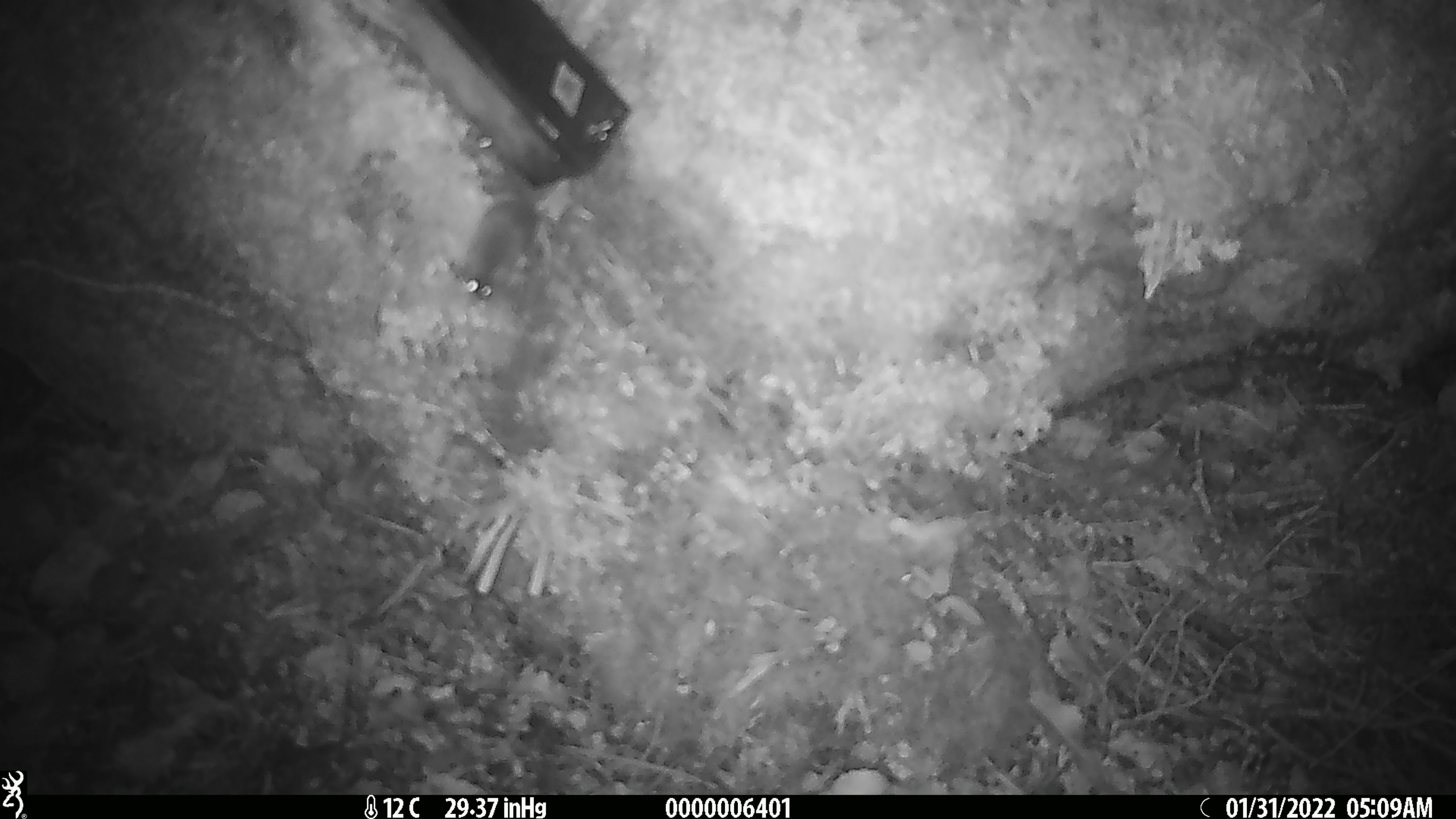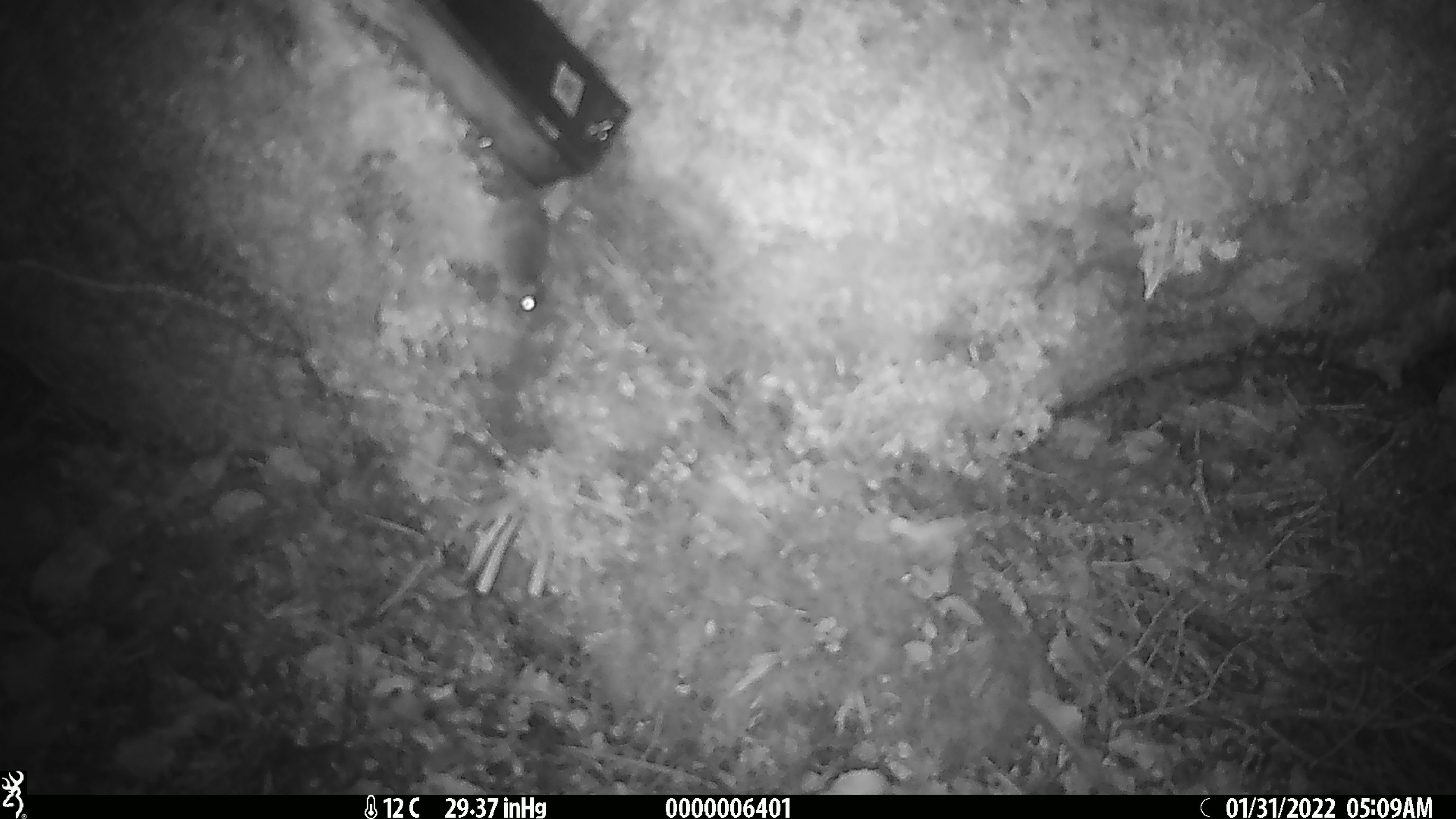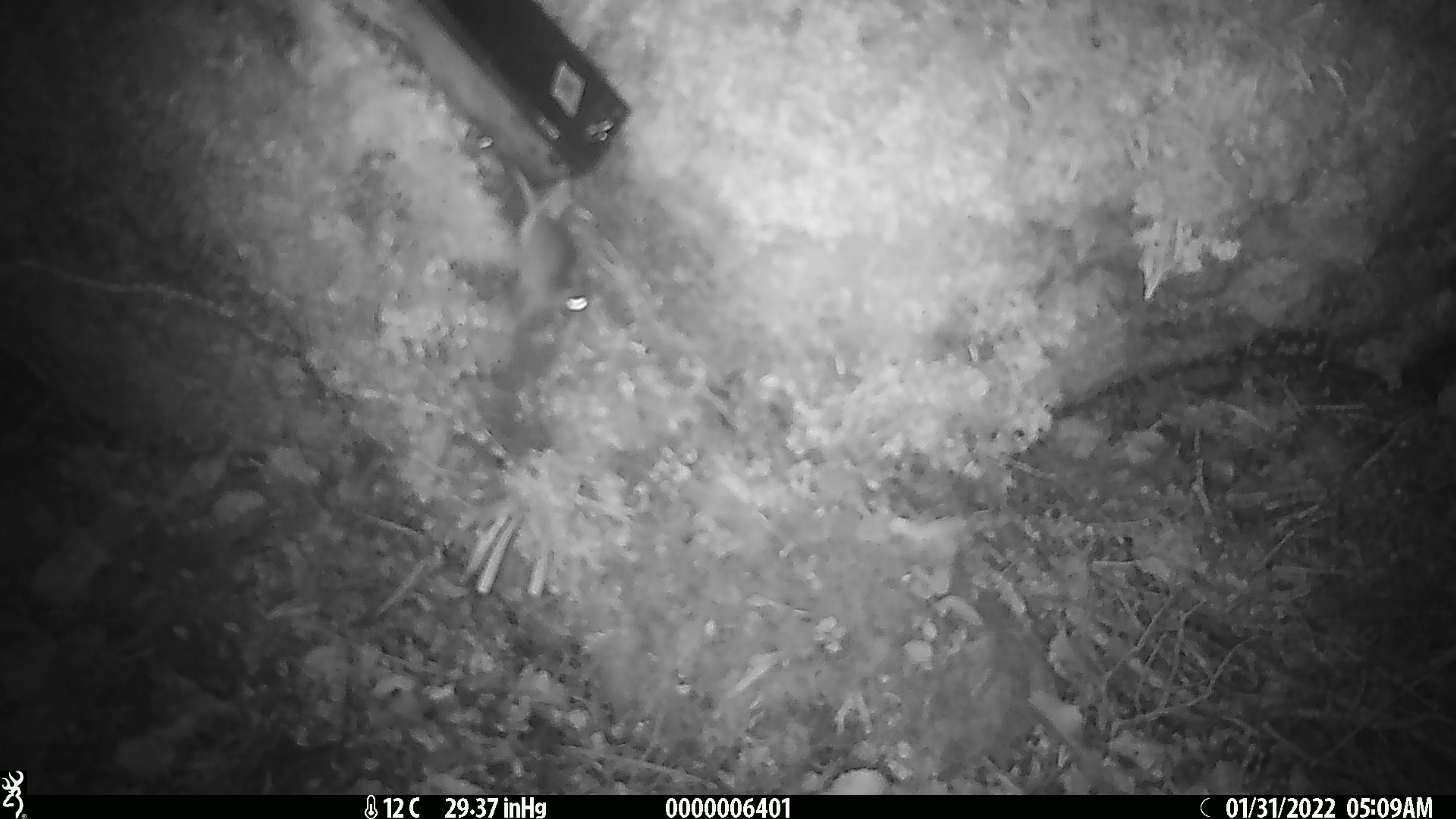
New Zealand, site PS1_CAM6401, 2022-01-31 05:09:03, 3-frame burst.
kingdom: Animalia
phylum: Chordata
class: Mammalia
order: Rodentia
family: Muridae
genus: Mus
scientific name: Mus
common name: mouse